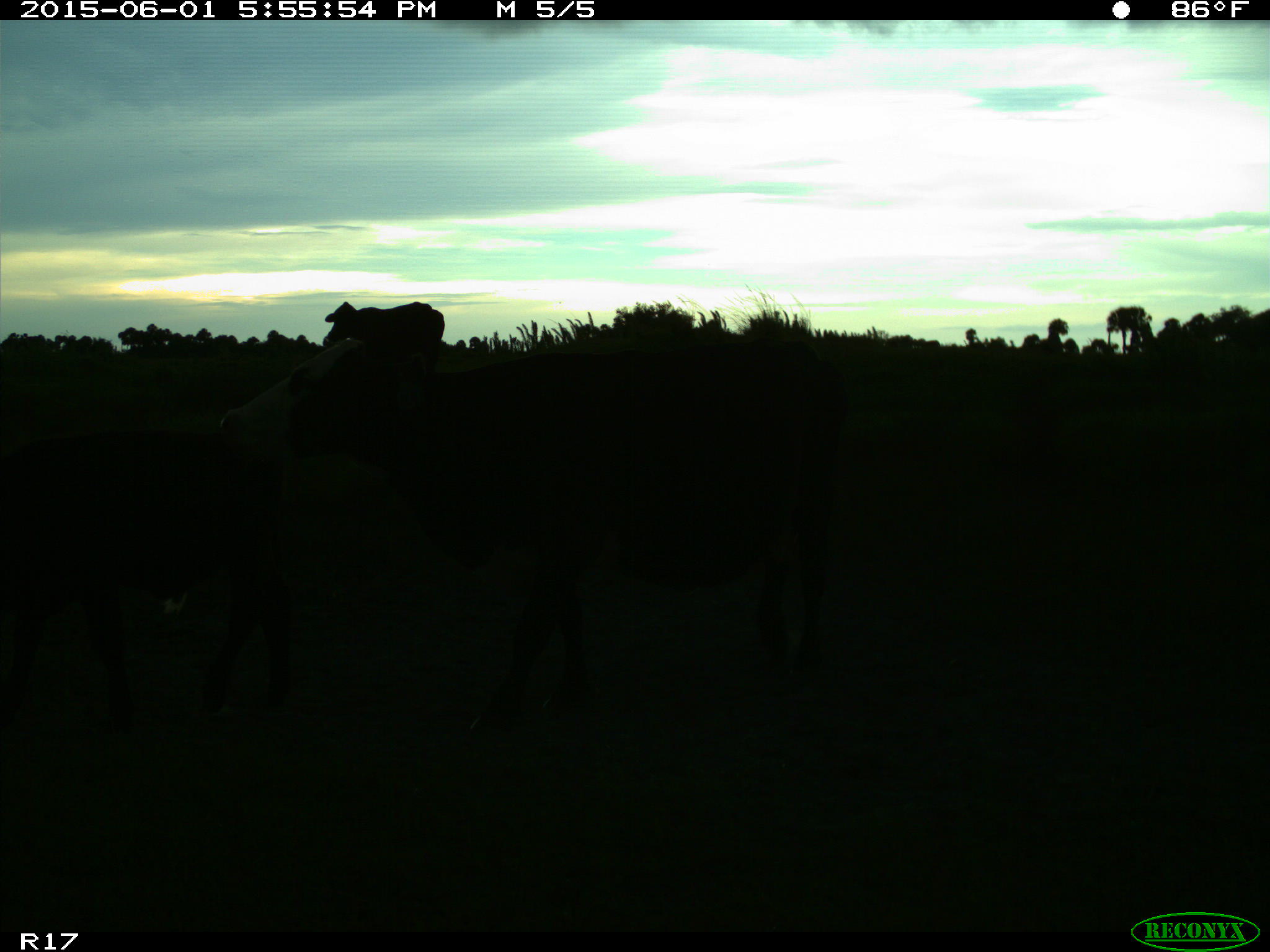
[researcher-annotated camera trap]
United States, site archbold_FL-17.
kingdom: Animalia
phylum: Chordata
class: Mammalia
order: Artiodactyla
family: Bovidae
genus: Bos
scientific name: Bos taurus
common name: domestic cow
Bos taurus (domestic cow).